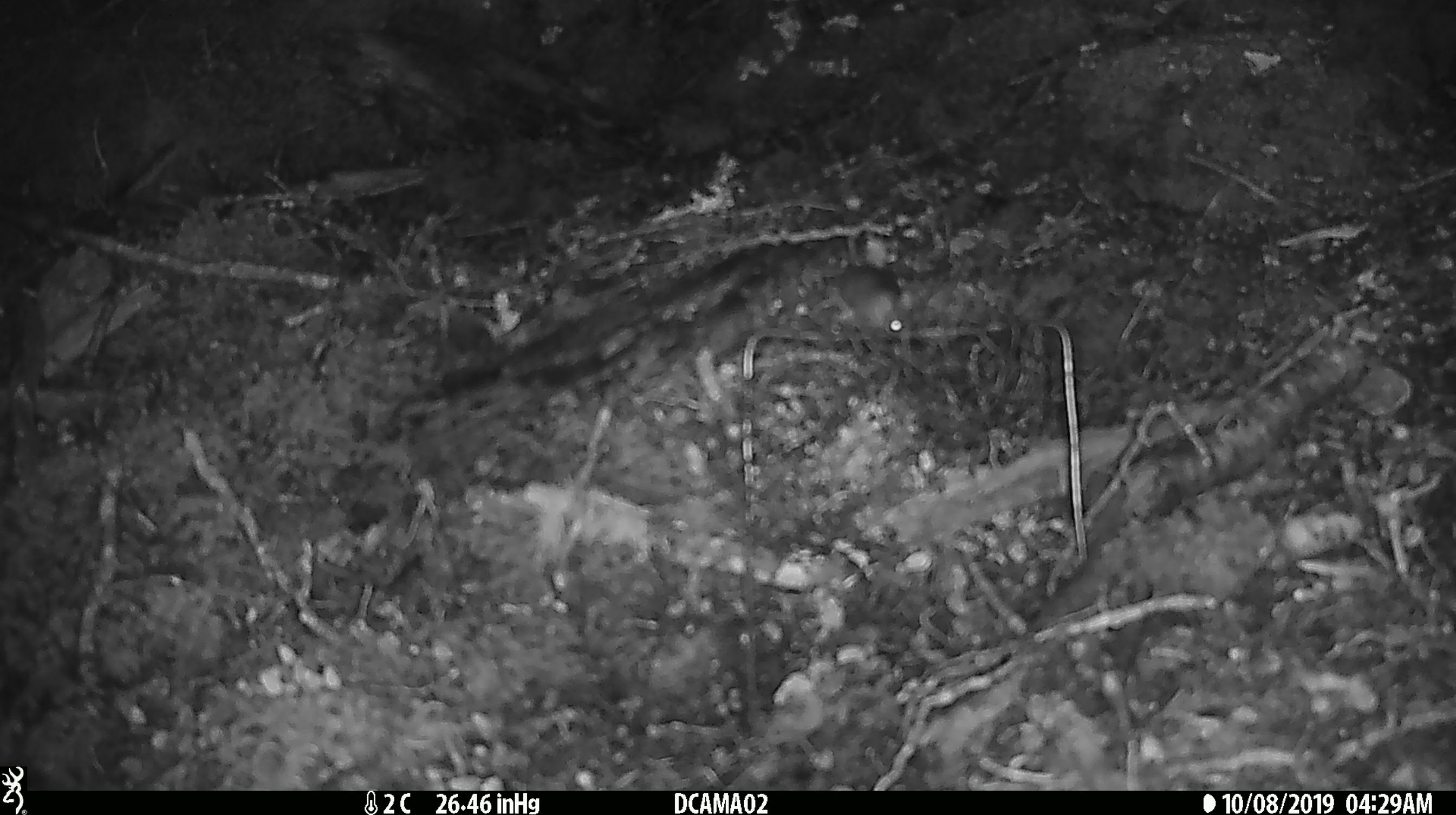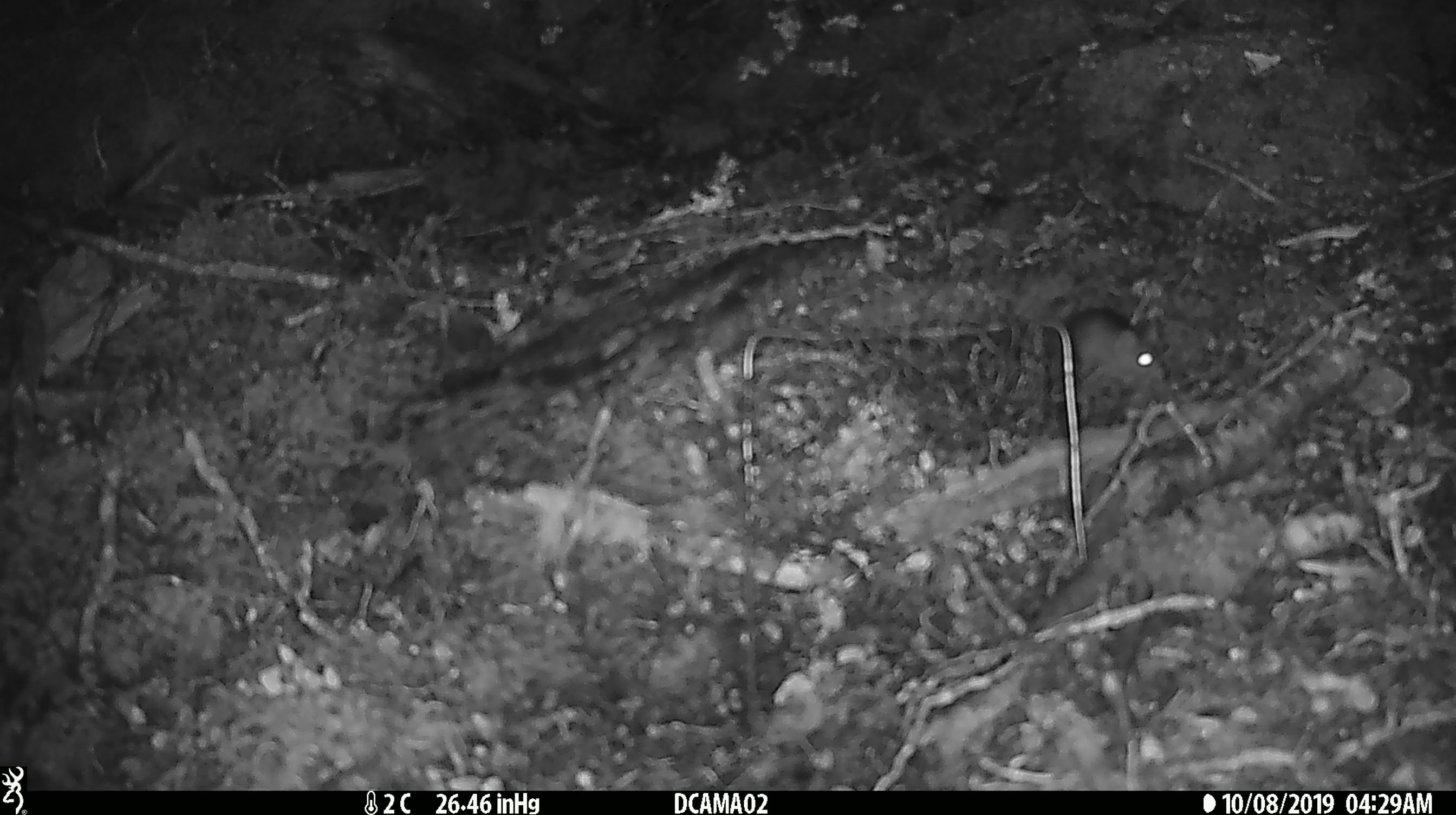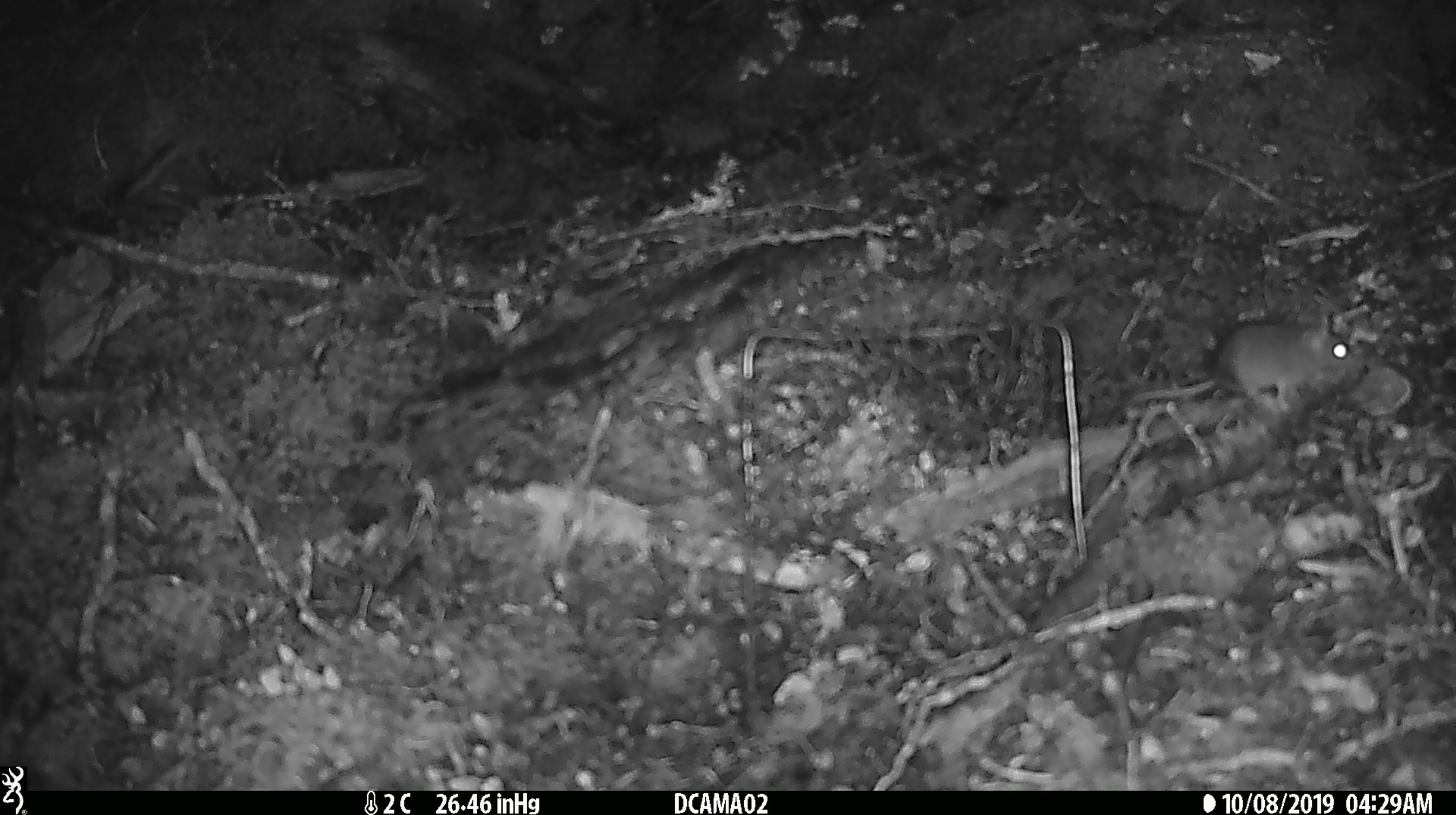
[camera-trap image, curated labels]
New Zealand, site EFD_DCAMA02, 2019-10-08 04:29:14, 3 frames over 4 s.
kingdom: Animalia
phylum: Chordata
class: Mammalia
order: Rodentia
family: Muridae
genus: Mus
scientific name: Mus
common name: mouse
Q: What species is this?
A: Mouse (Mus).